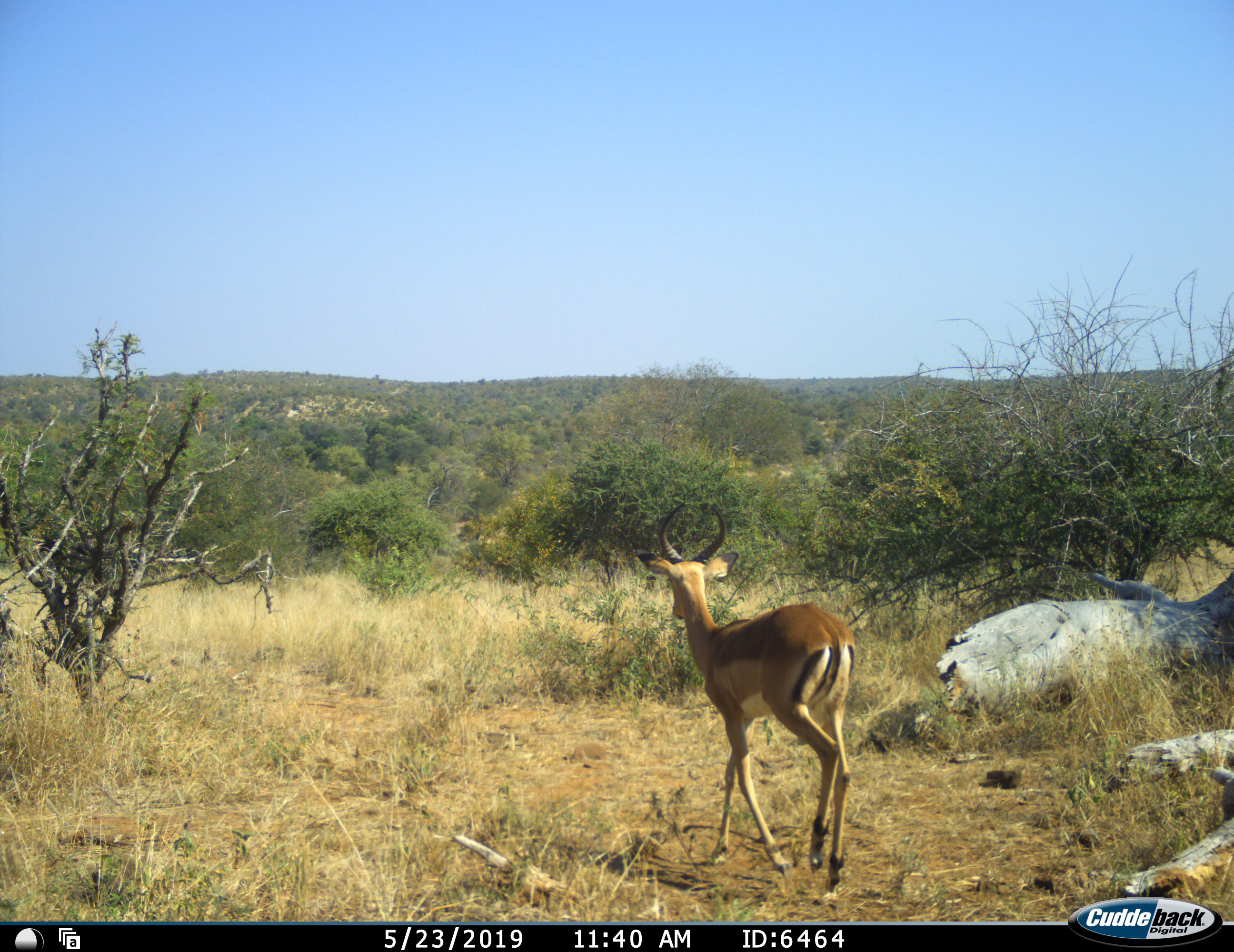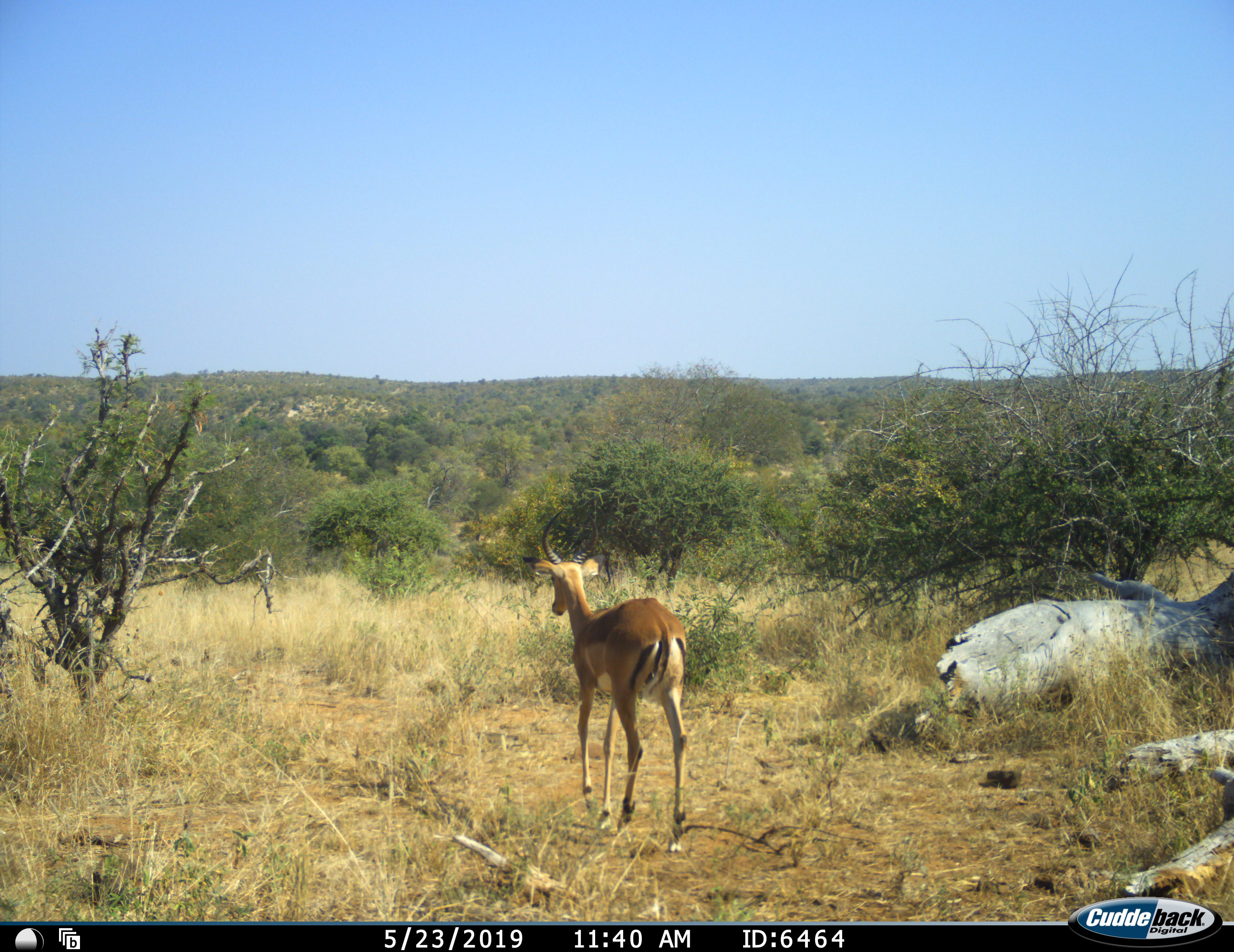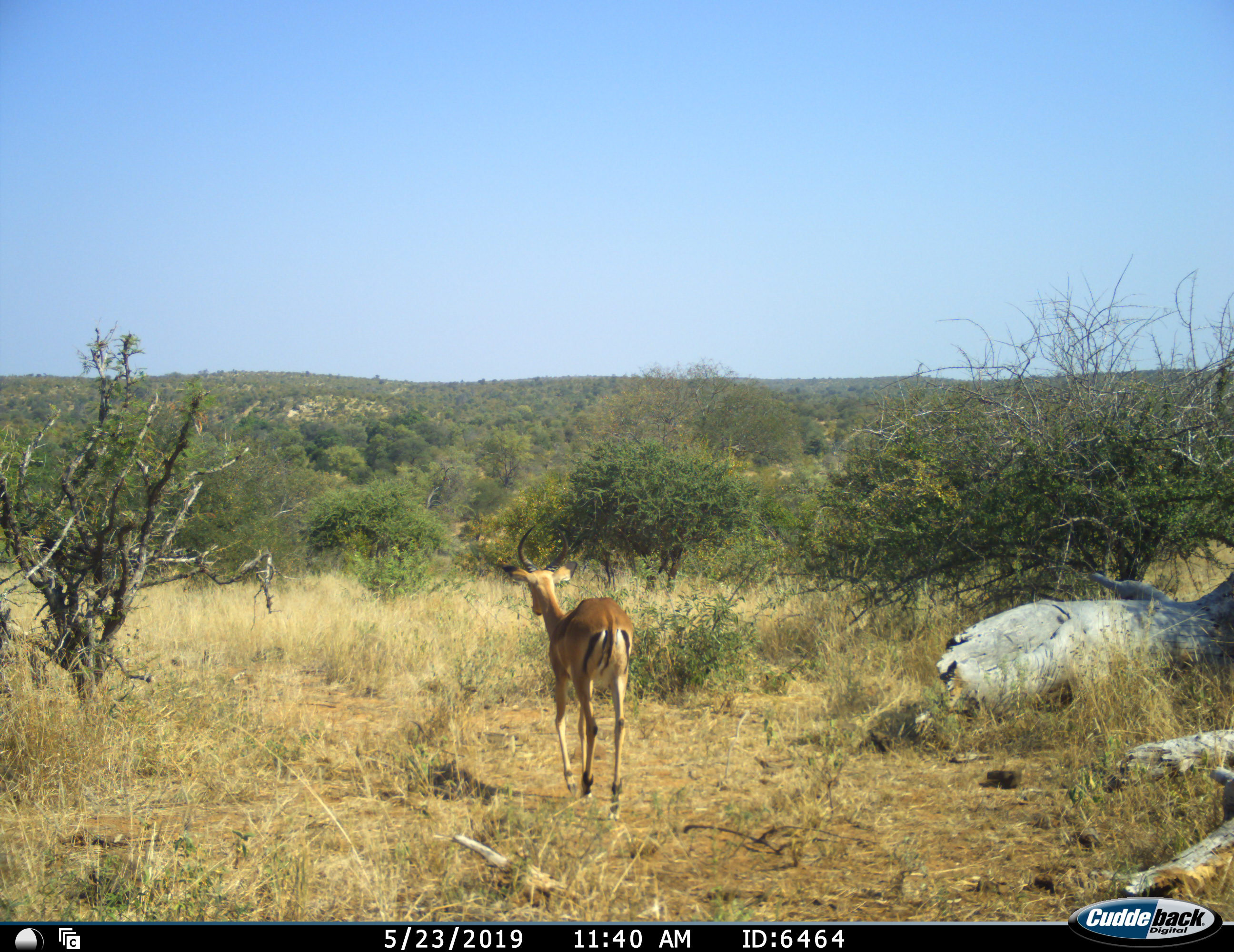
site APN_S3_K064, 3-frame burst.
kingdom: Animalia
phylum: Chordata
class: Mammalia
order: Artiodactyla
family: Bovidae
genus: Aepyceros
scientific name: Aepyceros melampus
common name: impala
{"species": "impala (Aepyceros melampus)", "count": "1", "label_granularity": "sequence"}